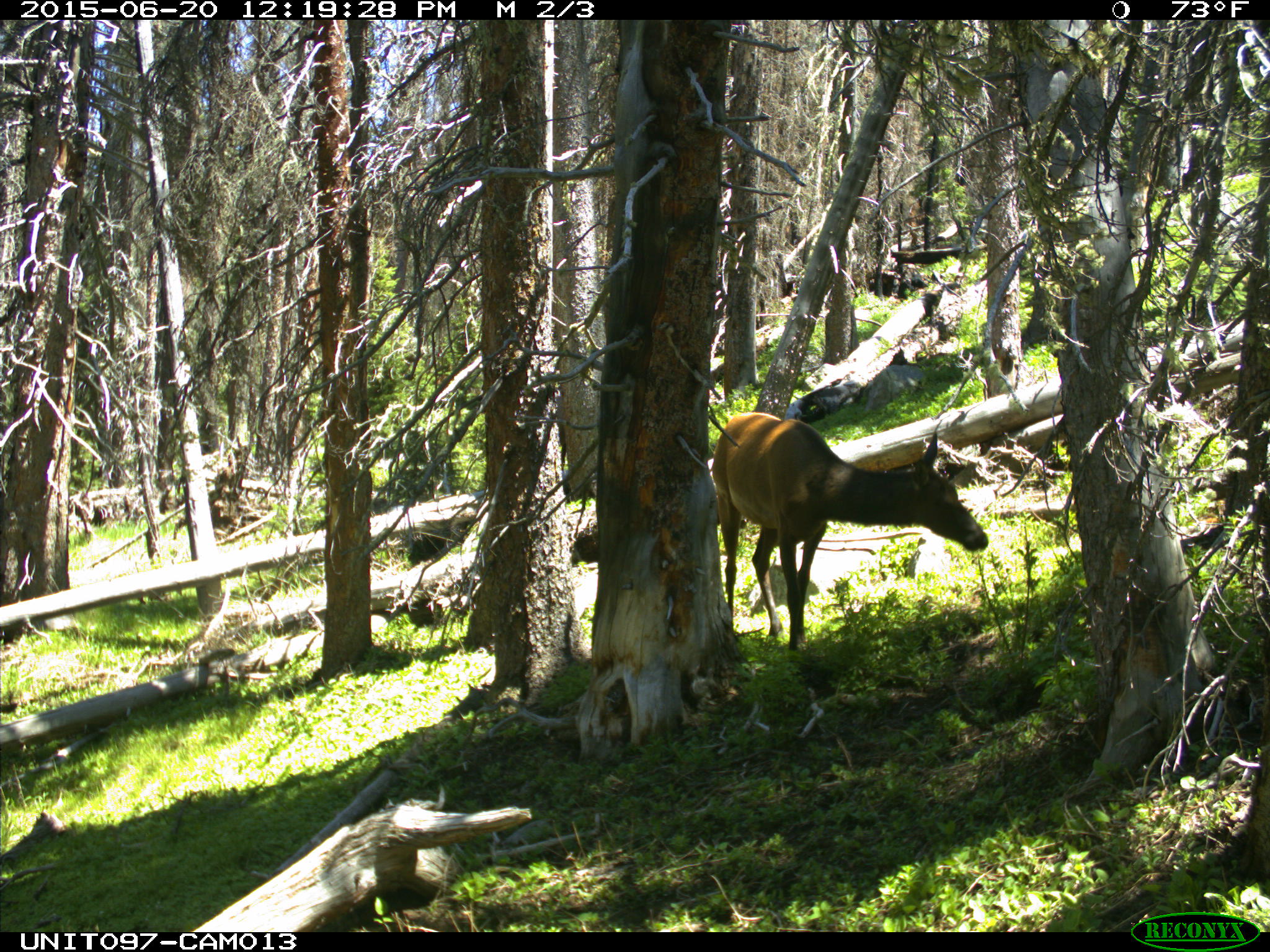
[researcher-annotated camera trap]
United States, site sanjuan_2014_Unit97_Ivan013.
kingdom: Animalia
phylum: Chordata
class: Mammalia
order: Artiodactyla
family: Cervidae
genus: Cervus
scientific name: Cervus elaphus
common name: red deer